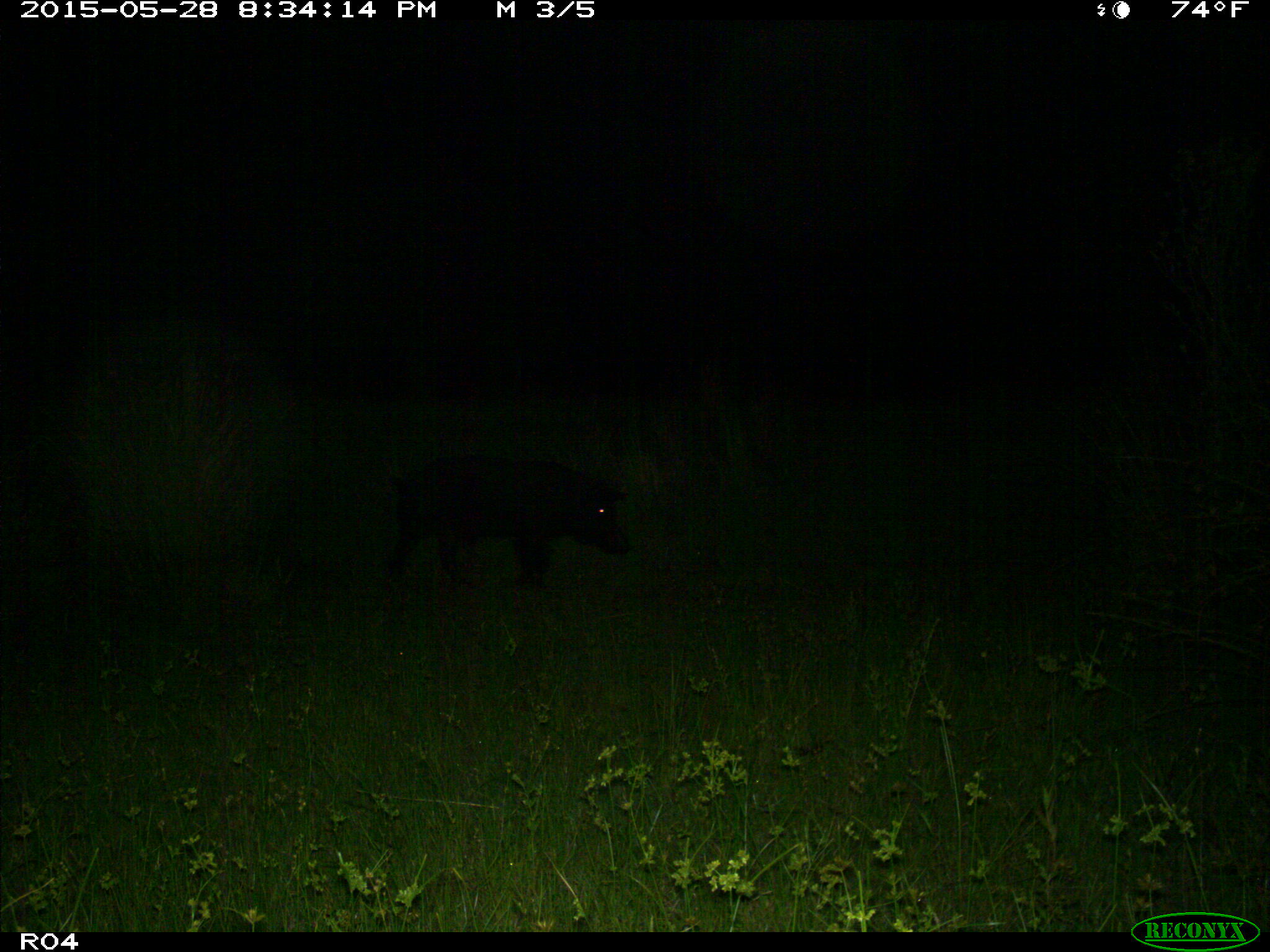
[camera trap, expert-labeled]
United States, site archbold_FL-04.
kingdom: Animalia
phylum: Chordata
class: Mammalia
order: Artiodactyla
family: Suidae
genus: Sus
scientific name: Sus scrofa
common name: wild boar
Sus scrofa (wild boar).